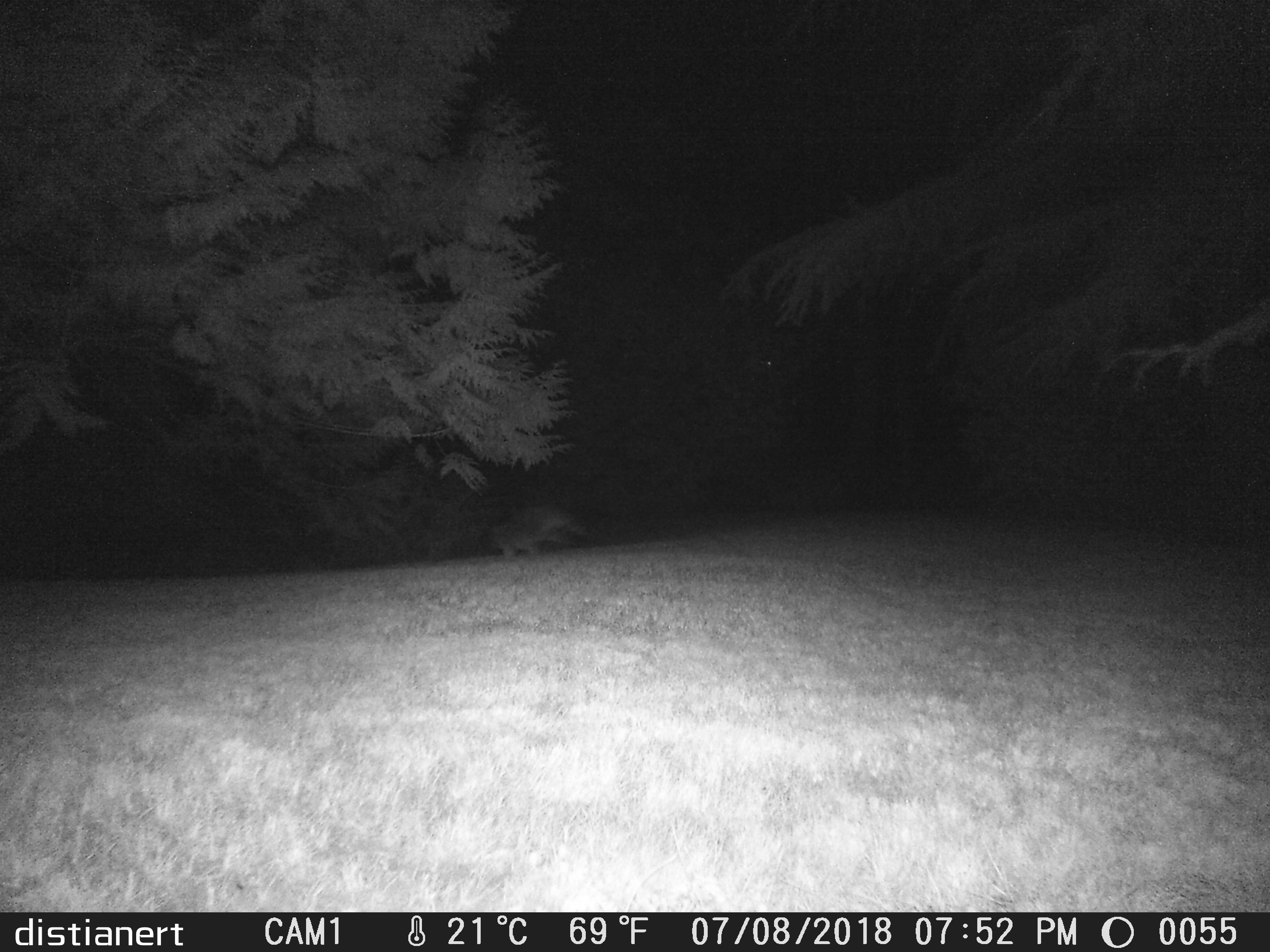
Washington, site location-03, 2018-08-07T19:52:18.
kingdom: Animalia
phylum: Chordata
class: Mammalia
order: Carnivora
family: Procyonidae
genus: Procyon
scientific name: Procyon lotor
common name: common raccoon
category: raccoon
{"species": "raccoon (common raccoon) (Procyon lotor)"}